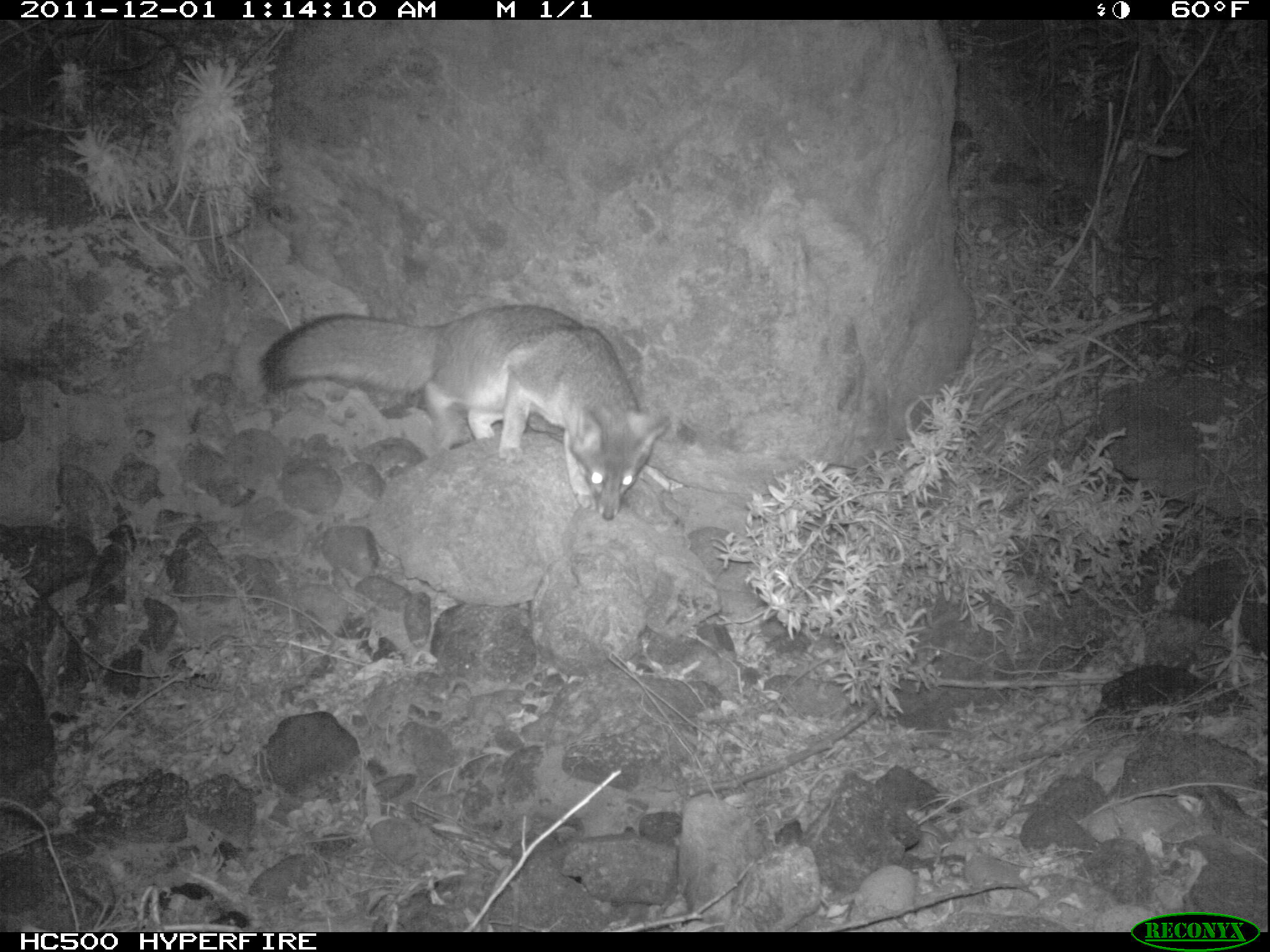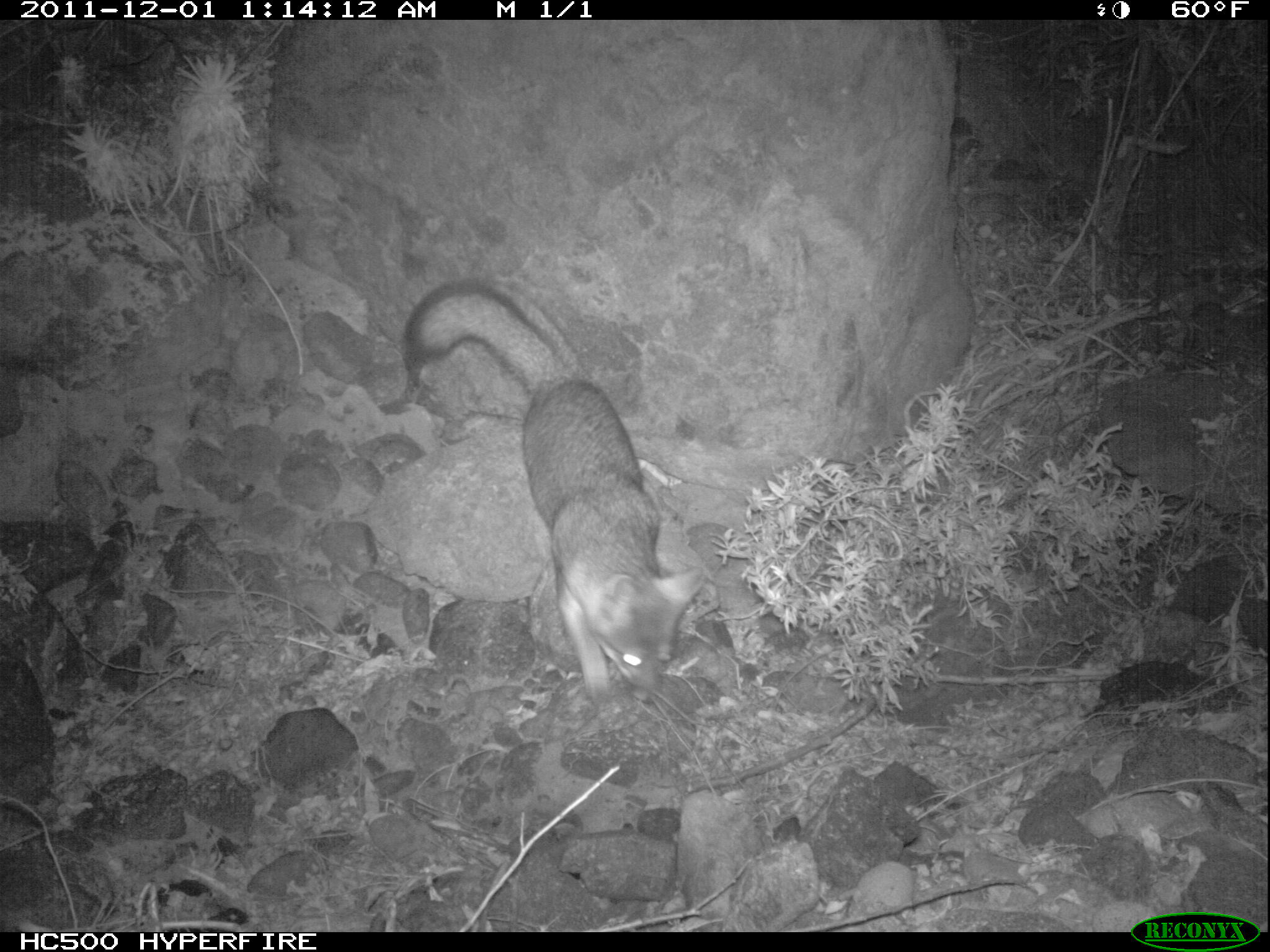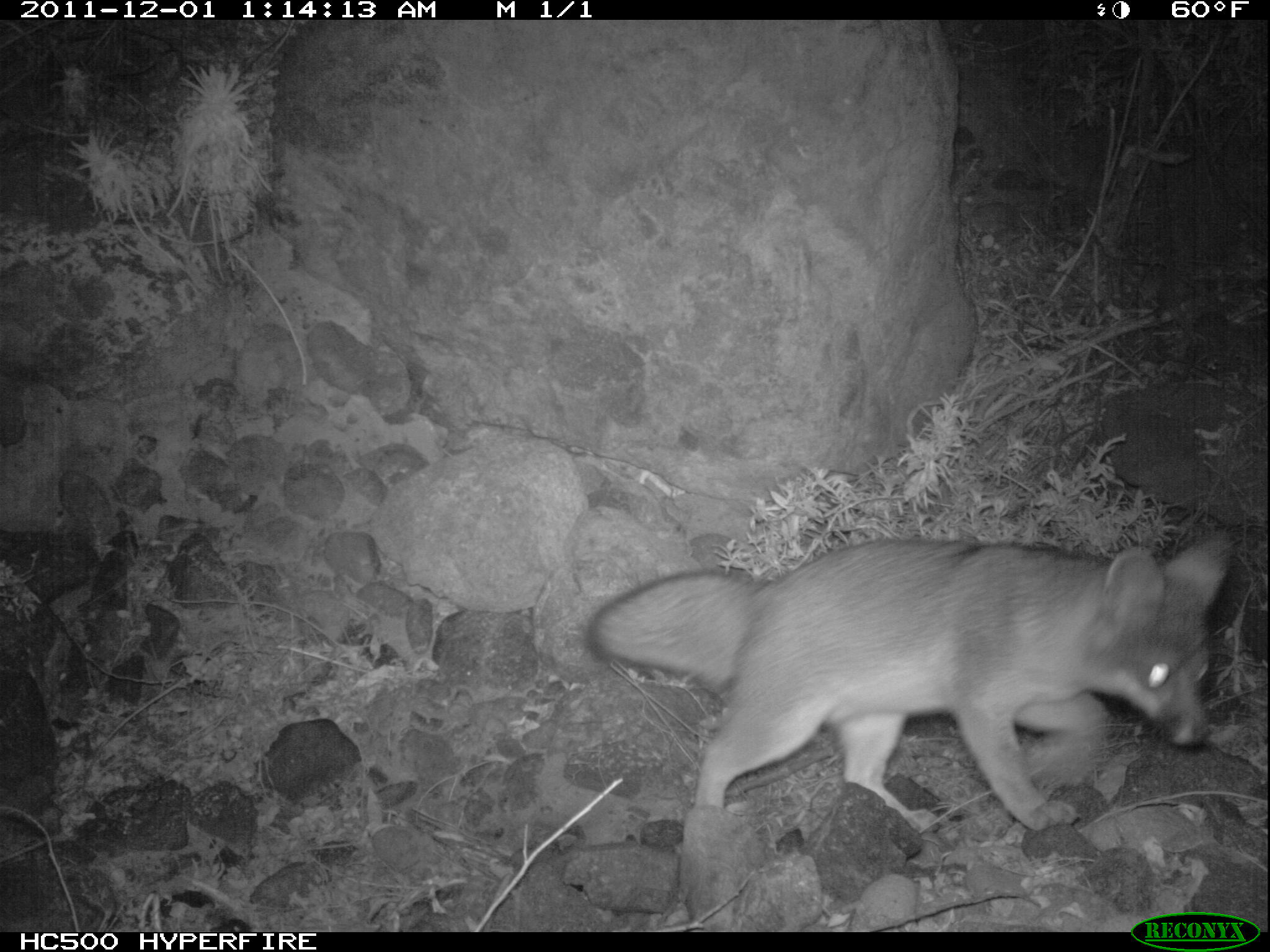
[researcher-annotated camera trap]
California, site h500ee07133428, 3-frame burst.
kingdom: Animalia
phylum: Chordata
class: Mammalia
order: Carnivora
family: Canidae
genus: Urocyon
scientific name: Urocyon littoralis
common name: island fox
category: fox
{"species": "fox (island fox) (Urocyon littoralis)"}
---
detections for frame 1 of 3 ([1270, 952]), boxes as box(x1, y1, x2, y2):
fox: box(257, 302, 671, 521)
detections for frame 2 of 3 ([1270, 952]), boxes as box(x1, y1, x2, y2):
fox: box(399, 276, 704, 710)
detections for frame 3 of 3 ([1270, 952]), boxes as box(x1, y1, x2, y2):
fox: box(585, 526, 1234, 824)